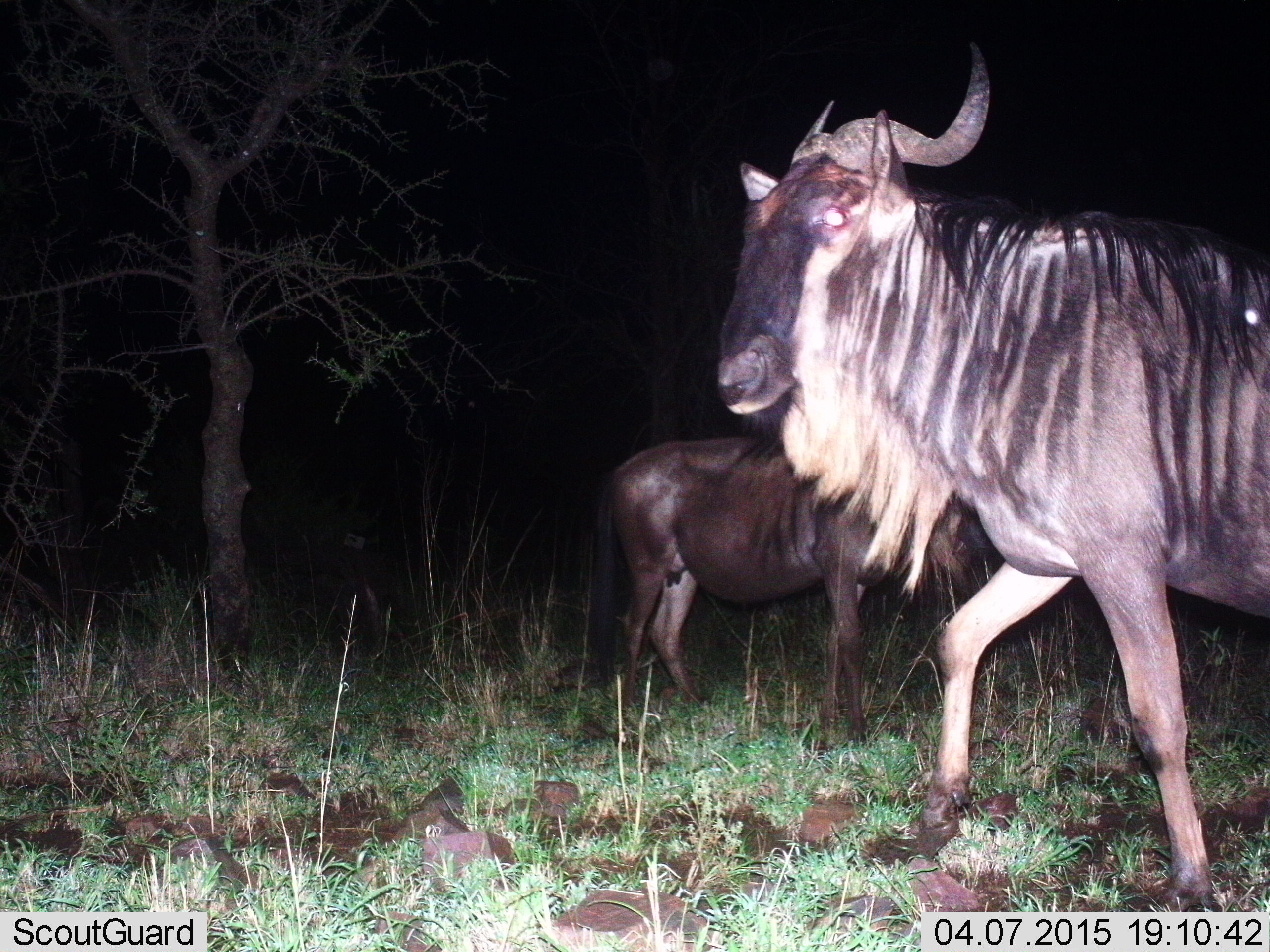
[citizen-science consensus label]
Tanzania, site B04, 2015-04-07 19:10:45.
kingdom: Animalia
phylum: Chordata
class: Mammalia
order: Artiodactyla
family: Bovidae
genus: Connochaetes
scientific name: Connochaetes taurinus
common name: blue wildebeest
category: wildebeest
Wildebeest (blue wildebeest) (Connochaetes taurinus), count 2. Behavior (volunteer vote fractions): standing 80%, resting 0%, moving 70%, interacting 0%. Young present (vote fraction): 0%. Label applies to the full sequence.